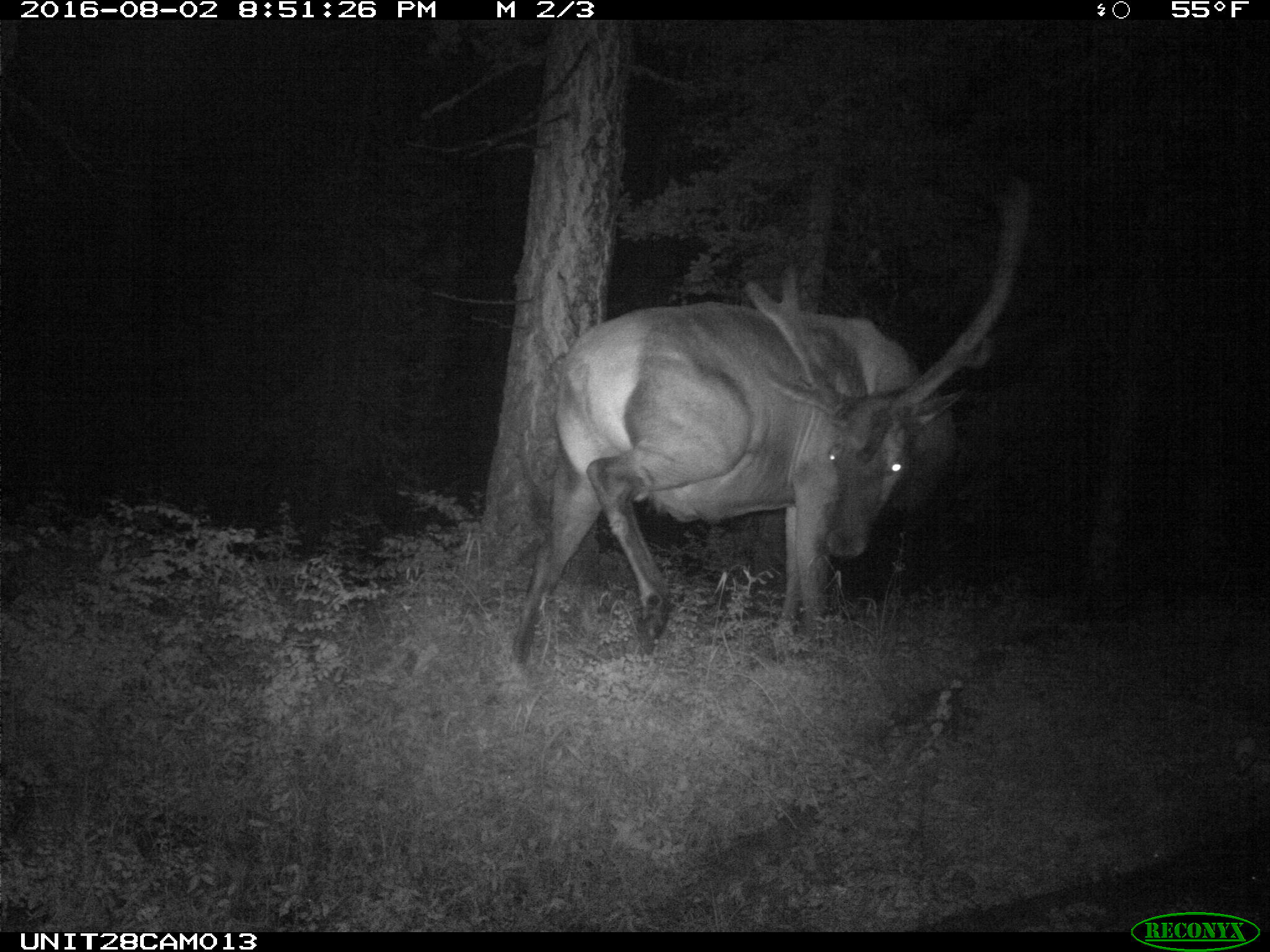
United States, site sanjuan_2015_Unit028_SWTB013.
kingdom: Animalia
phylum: Chordata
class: Mammalia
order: Artiodactyla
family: Cervidae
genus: Cervus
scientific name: Cervus elaphus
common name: red deer